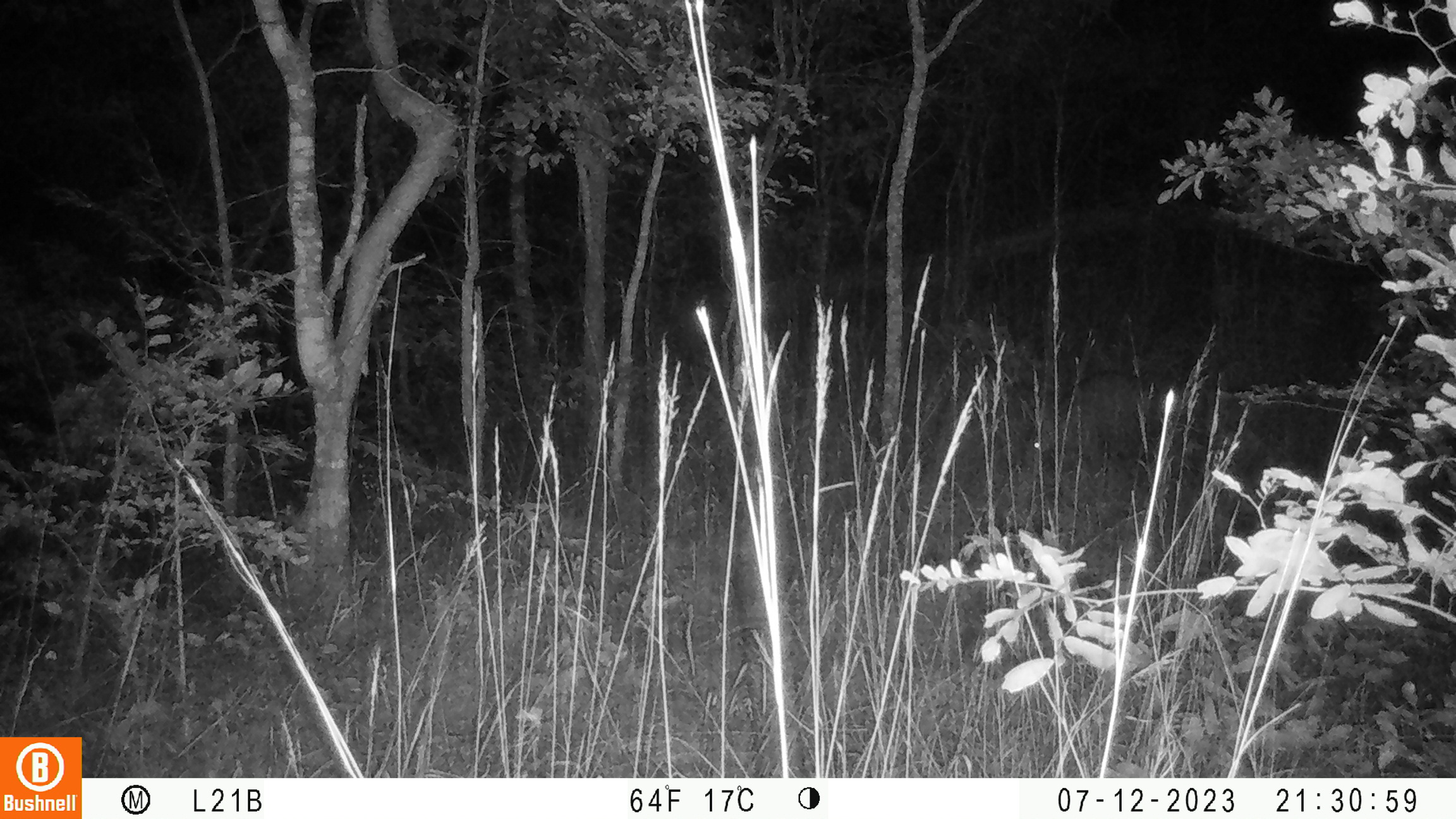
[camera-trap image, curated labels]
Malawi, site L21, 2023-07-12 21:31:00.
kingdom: Animalia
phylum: Chordata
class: Mammalia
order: Tubulidentata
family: Orycteropodidae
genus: Orycteropus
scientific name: Orycteropus afer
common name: aardvark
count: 1